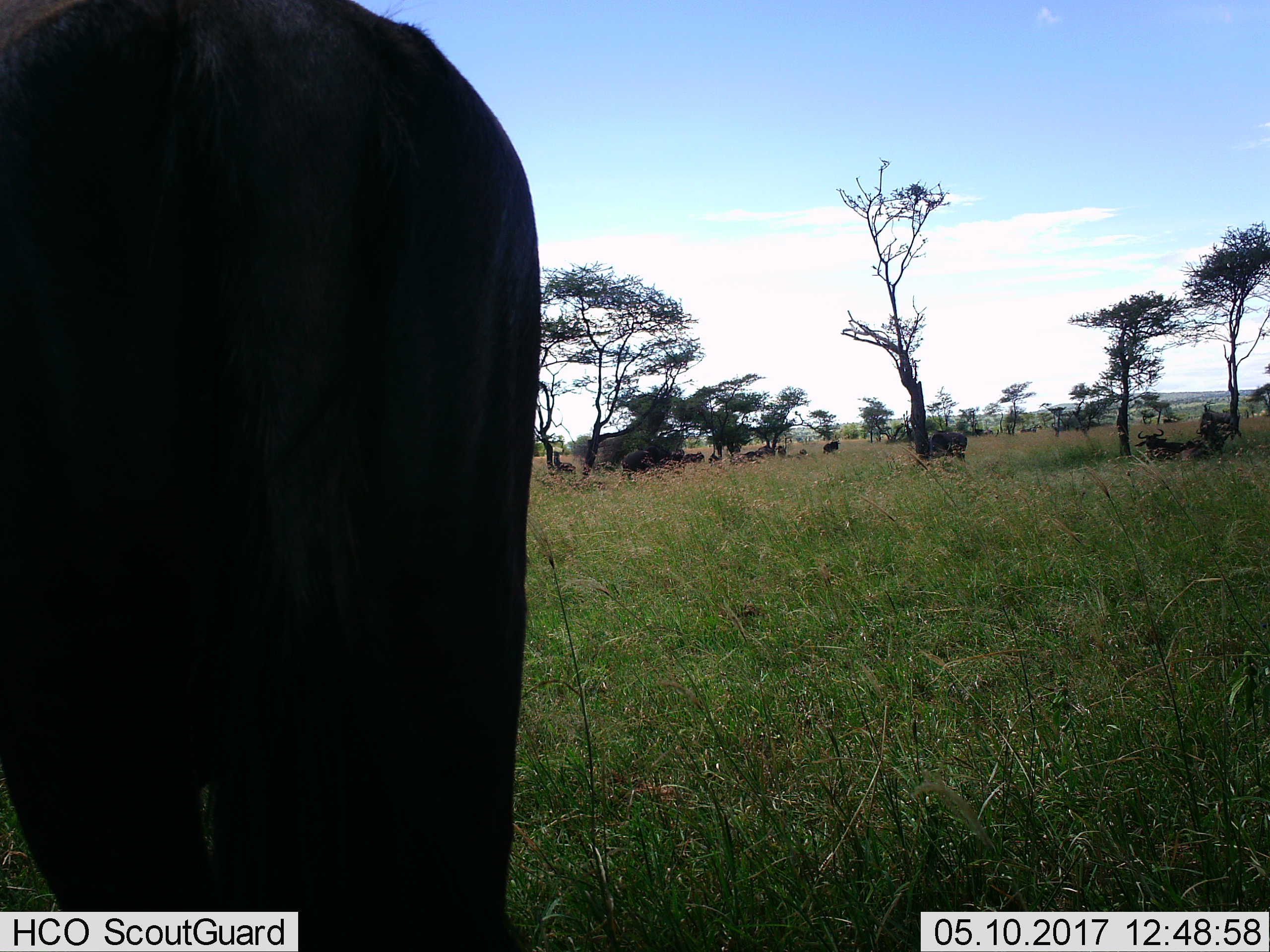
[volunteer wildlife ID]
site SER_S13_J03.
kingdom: Animalia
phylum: Chordata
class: Mammalia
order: Artiodactyla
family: Bovidae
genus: Connochaetes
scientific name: Connochaetes taurinus taurinus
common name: blue wildebeest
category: wildebeestblue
Wildebeestblue (blue wildebeest) (Connochaetes taurinus taurinus), count 11-50. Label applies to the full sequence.